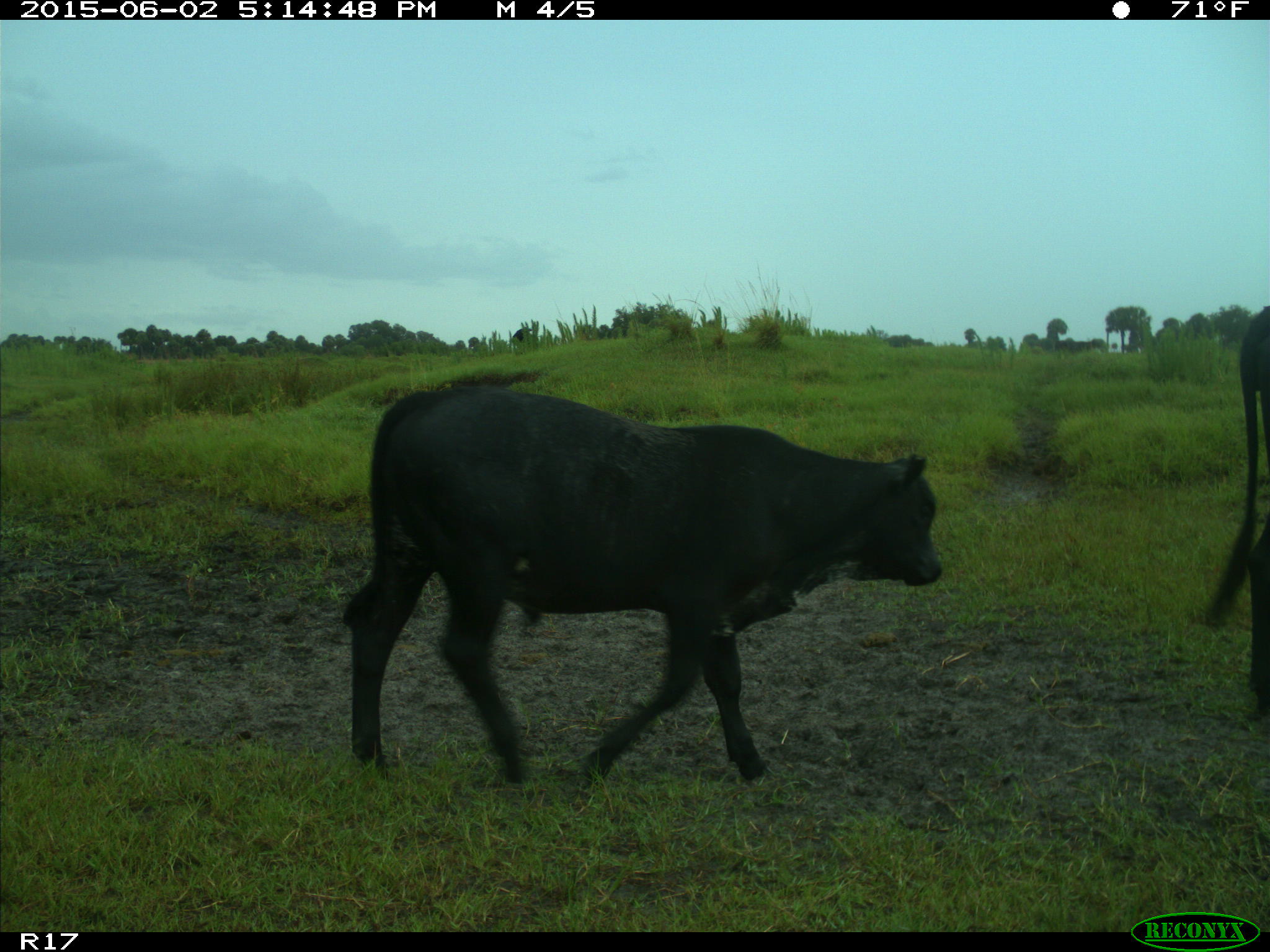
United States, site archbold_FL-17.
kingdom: Animalia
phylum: Chordata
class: Mammalia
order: Artiodactyla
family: Bovidae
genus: Bos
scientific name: Bos taurus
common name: domestic cow